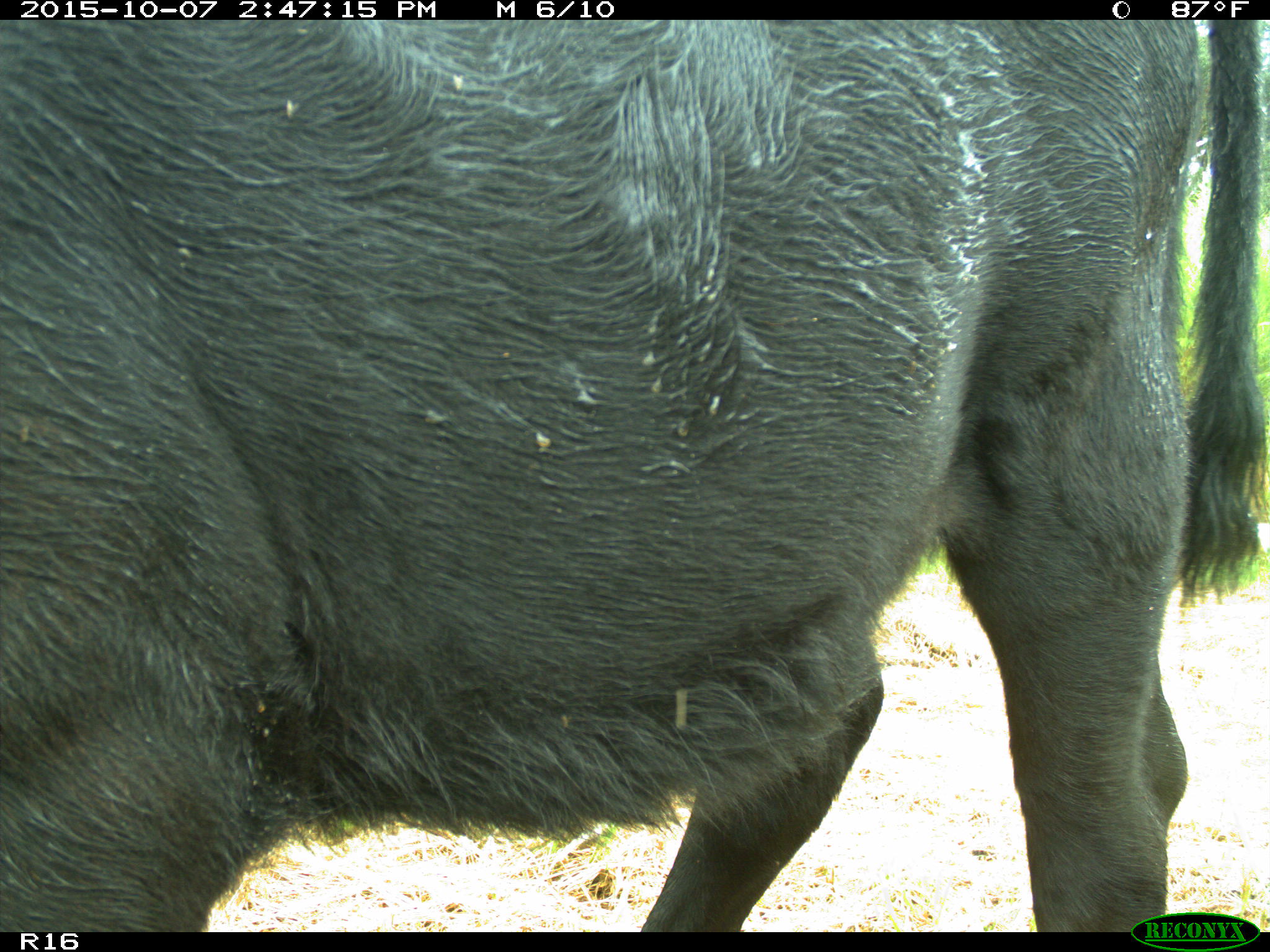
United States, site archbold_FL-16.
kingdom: Animalia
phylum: Chordata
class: Mammalia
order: Artiodactyla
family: Bovidae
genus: Bos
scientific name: Bos taurus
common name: domestic cow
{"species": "Bos taurus (domestic cow)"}